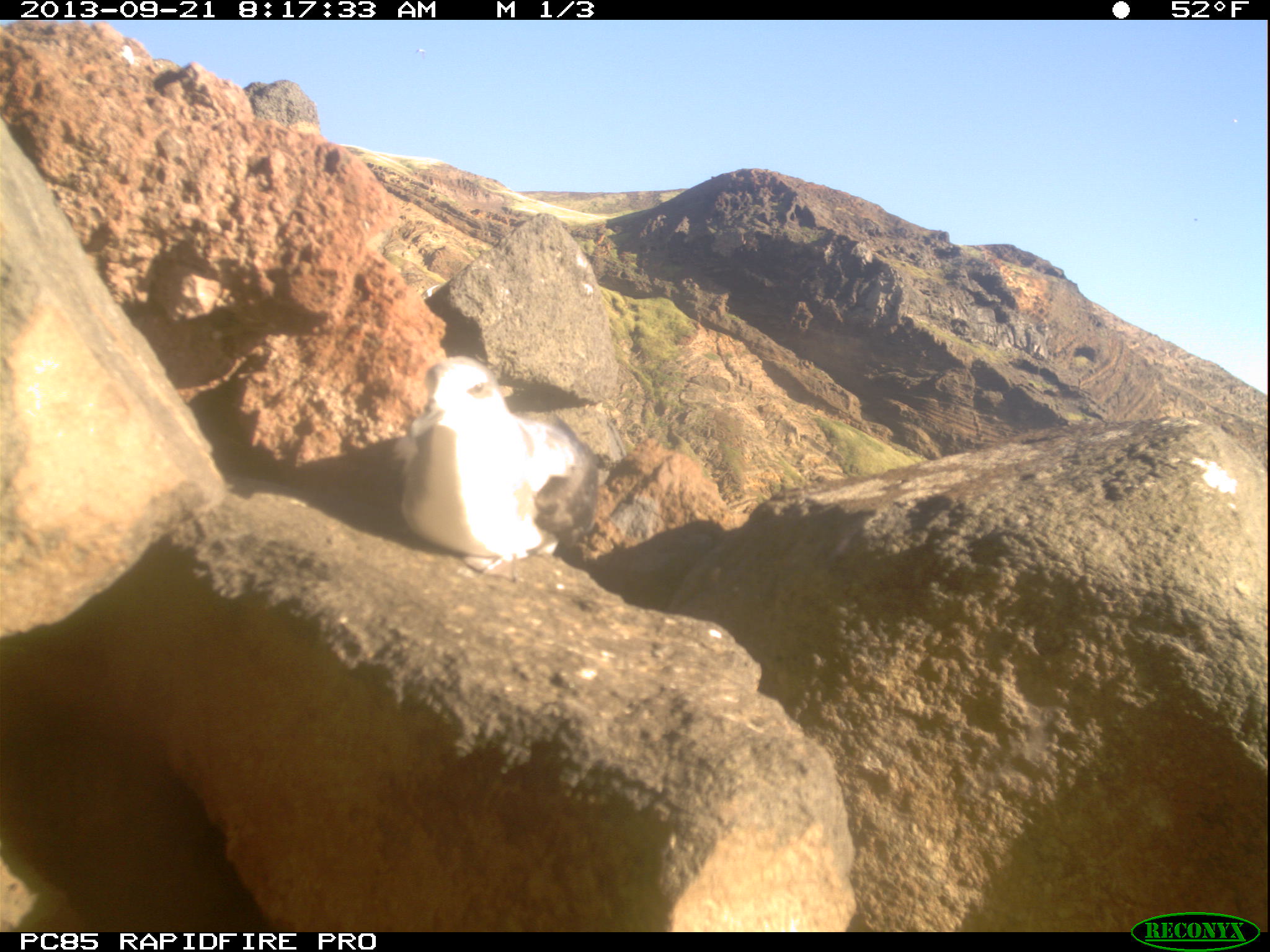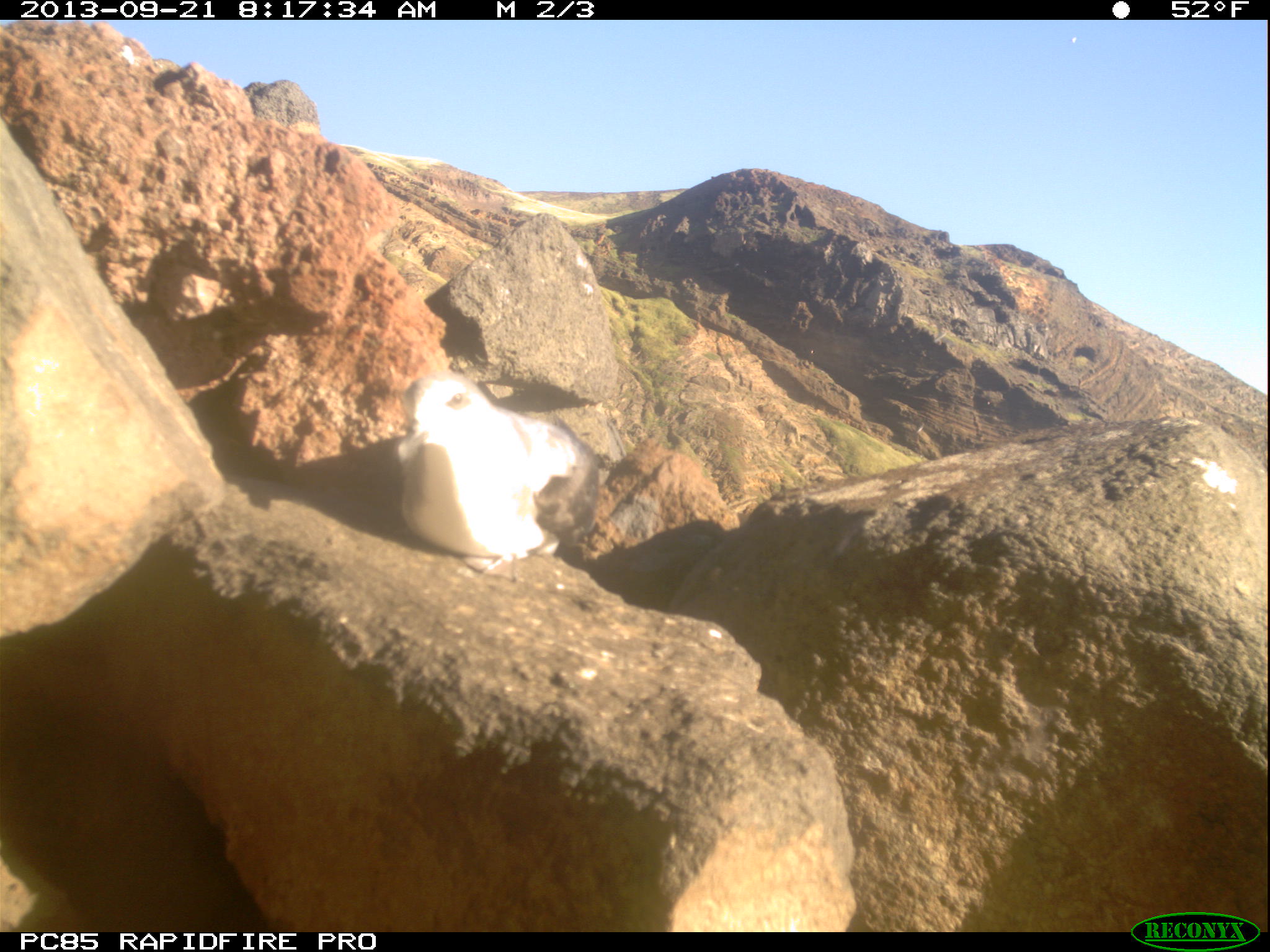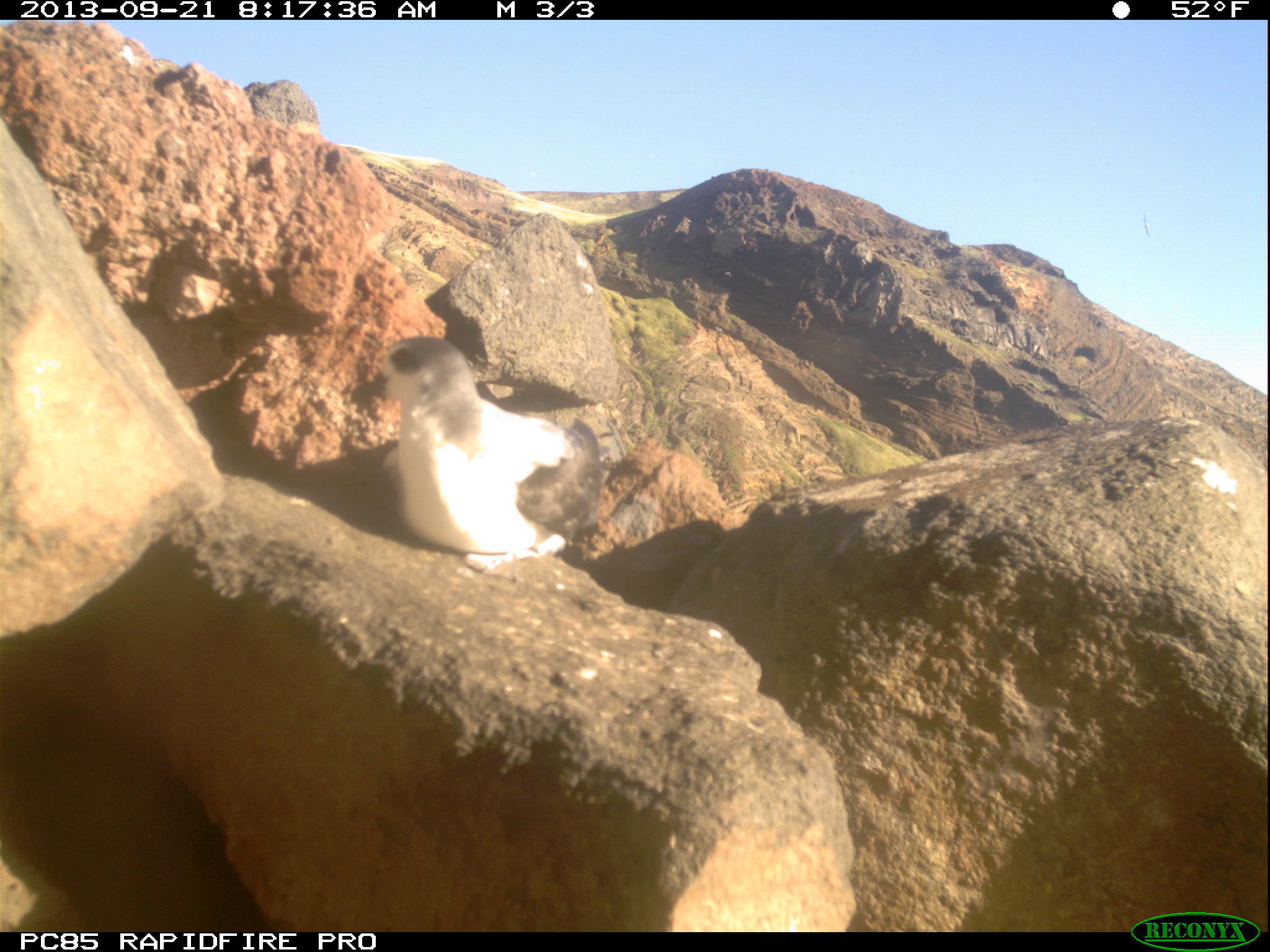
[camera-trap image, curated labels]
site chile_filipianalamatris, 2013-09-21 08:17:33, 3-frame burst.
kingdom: Animalia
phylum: Chordata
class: Aves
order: Procellariiformes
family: Procellariidae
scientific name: Procellariidae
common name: petrel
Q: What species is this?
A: Petrel (Procellariidae).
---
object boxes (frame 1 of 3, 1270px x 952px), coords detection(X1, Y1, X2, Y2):
petrel: detection(390, 354, 598, 586)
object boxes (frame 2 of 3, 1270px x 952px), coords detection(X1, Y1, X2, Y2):
petrel: detection(388, 370, 600, 587)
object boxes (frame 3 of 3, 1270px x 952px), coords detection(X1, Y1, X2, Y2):
petrel: detection(374, 337, 606, 580)